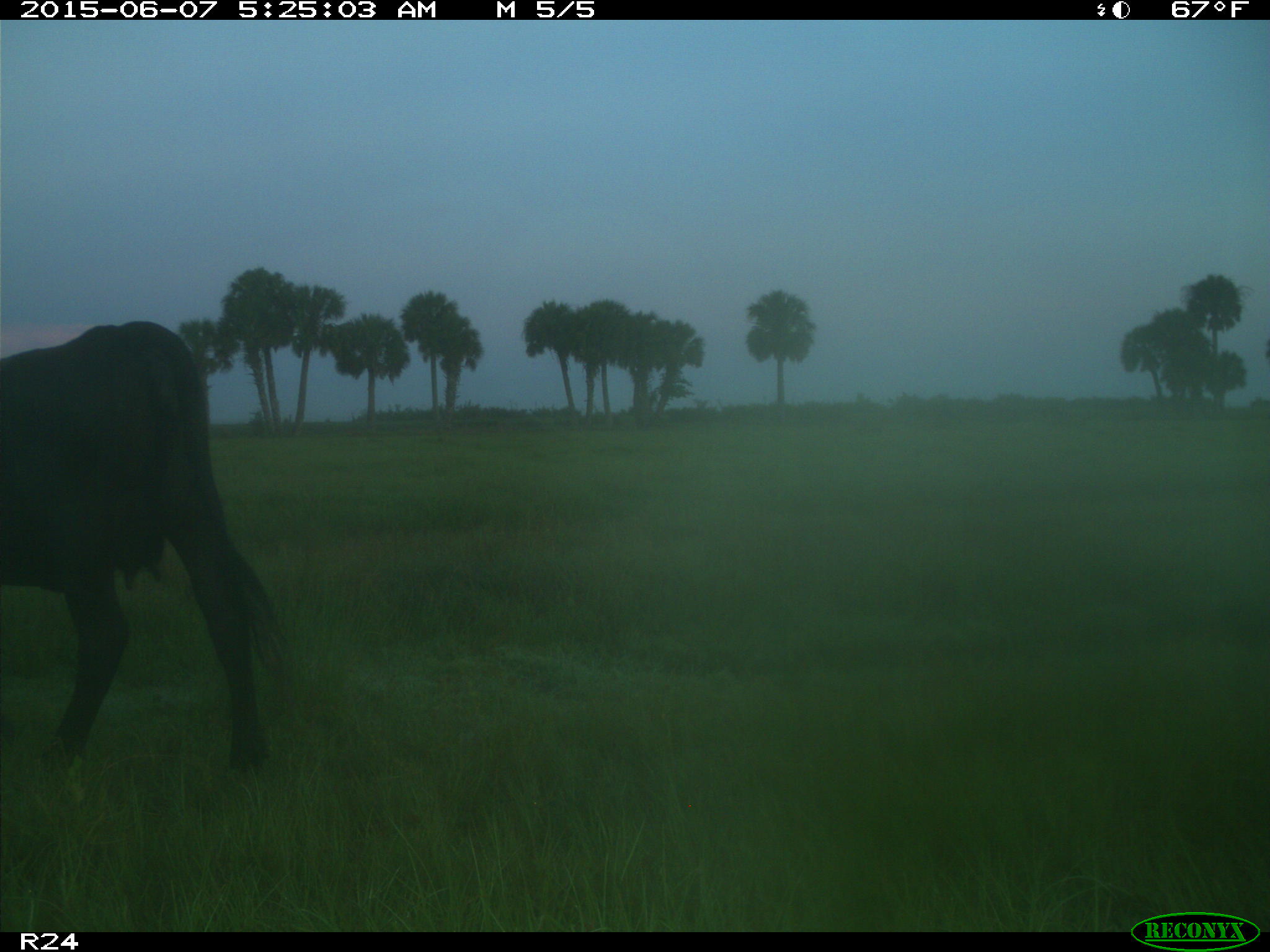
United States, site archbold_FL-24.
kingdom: Animalia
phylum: Chordata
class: Mammalia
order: Artiodactyla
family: Bovidae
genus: Bos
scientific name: Bos taurus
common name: domestic cow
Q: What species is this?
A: Bos taurus (domestic cow).